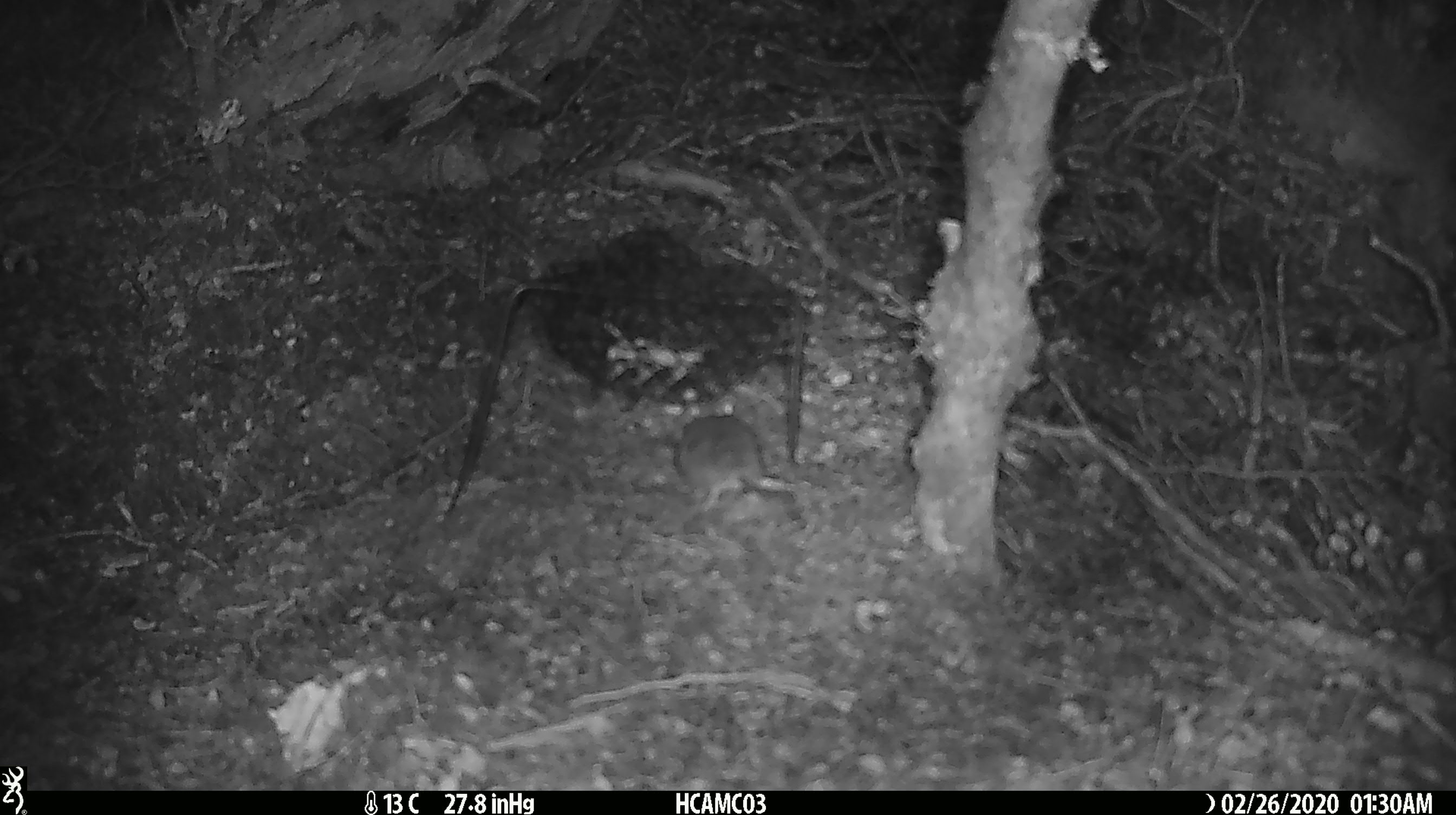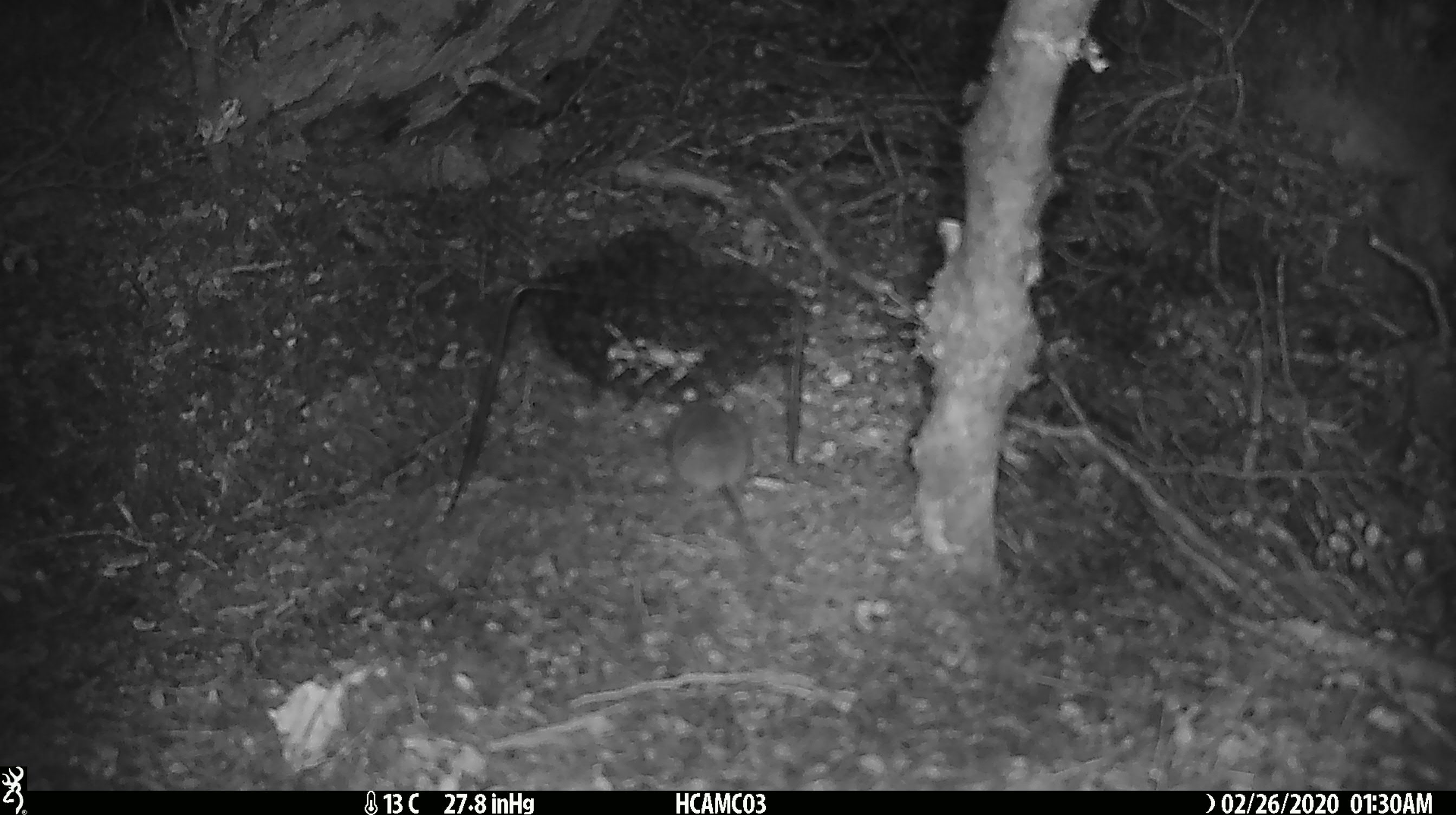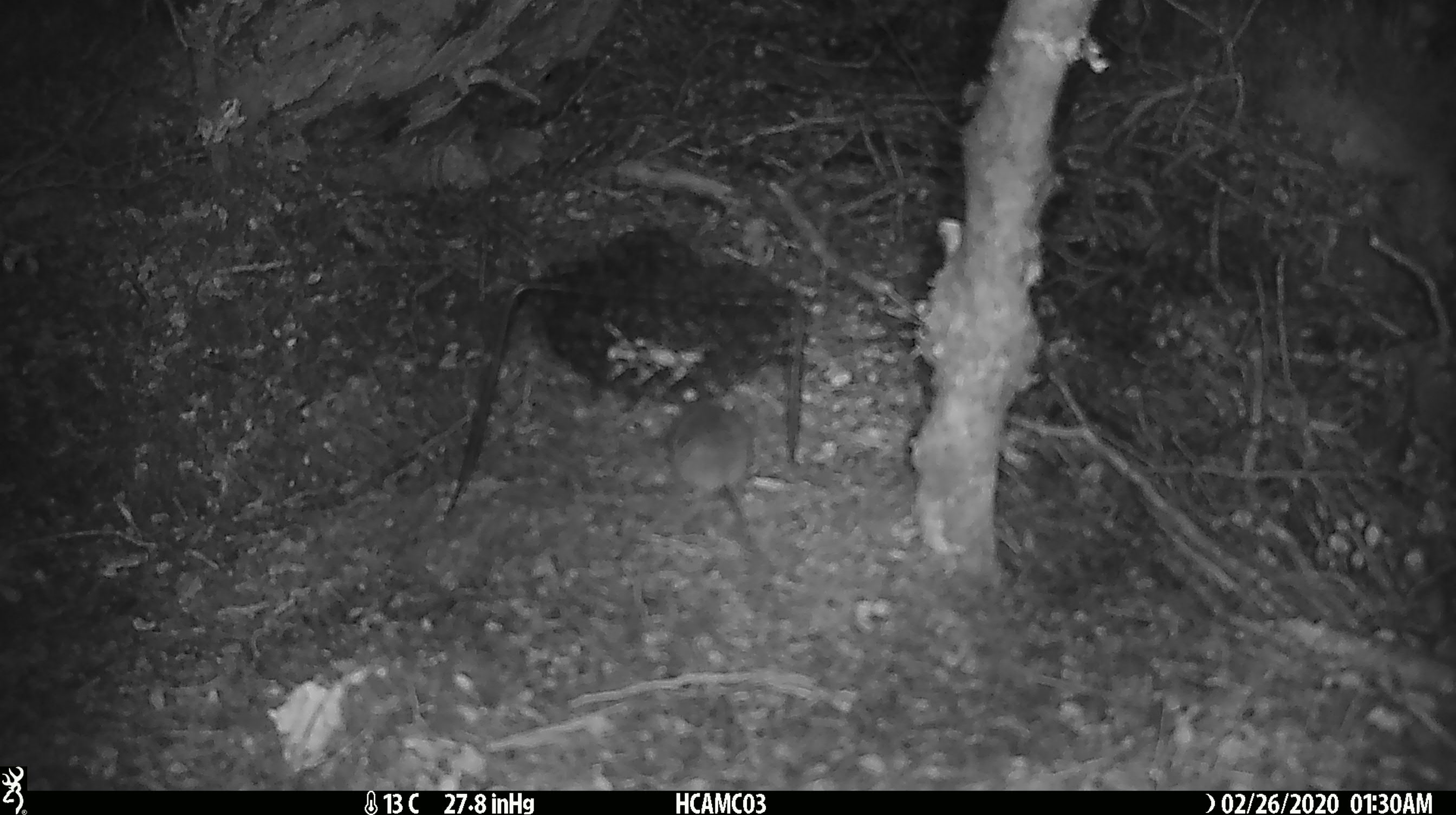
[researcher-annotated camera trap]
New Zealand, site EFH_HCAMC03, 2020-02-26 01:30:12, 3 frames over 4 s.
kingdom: Animalia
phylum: Chordata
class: Mammalia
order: Rodentia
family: Muridae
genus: Mus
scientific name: Mus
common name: mouse